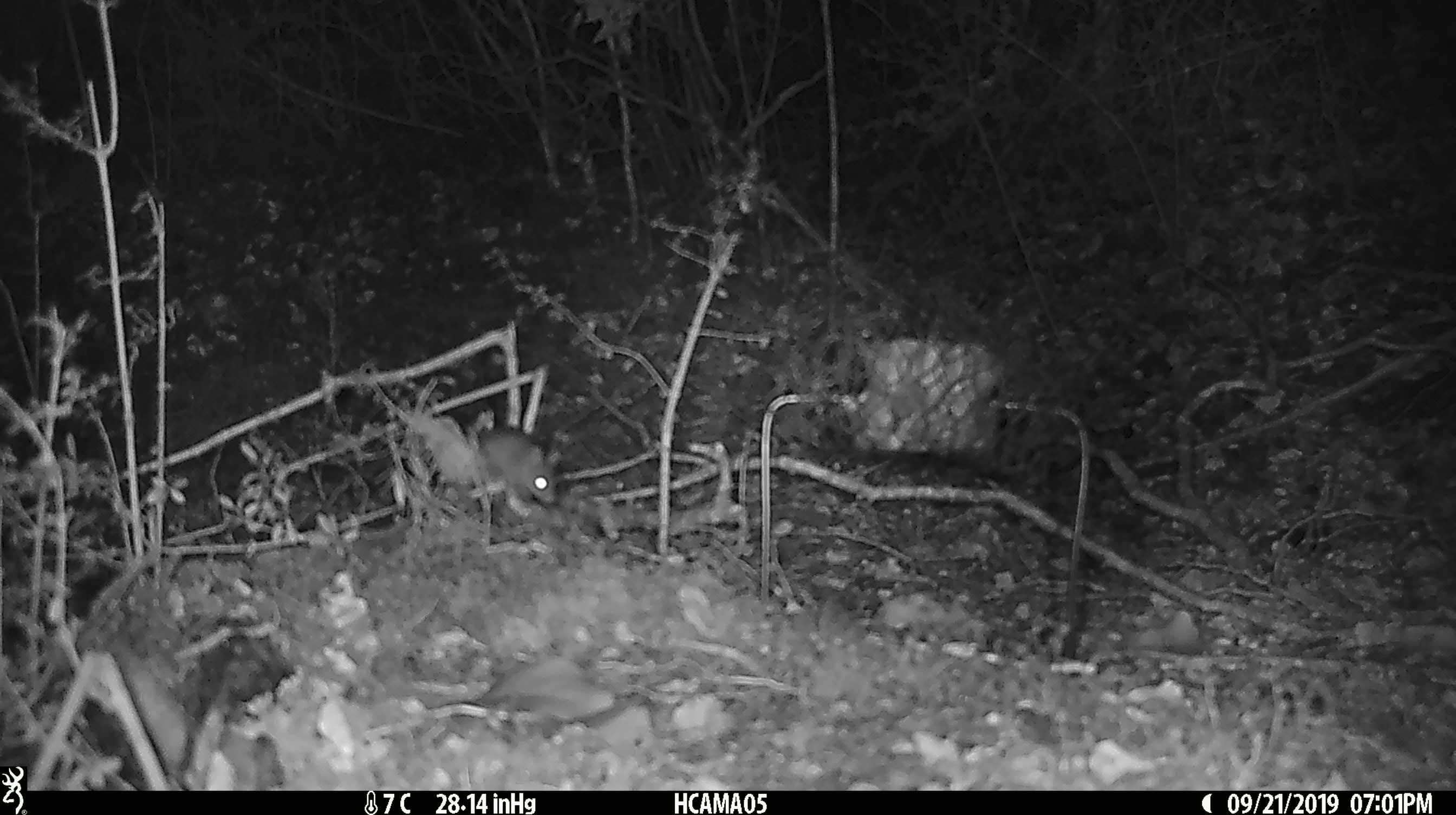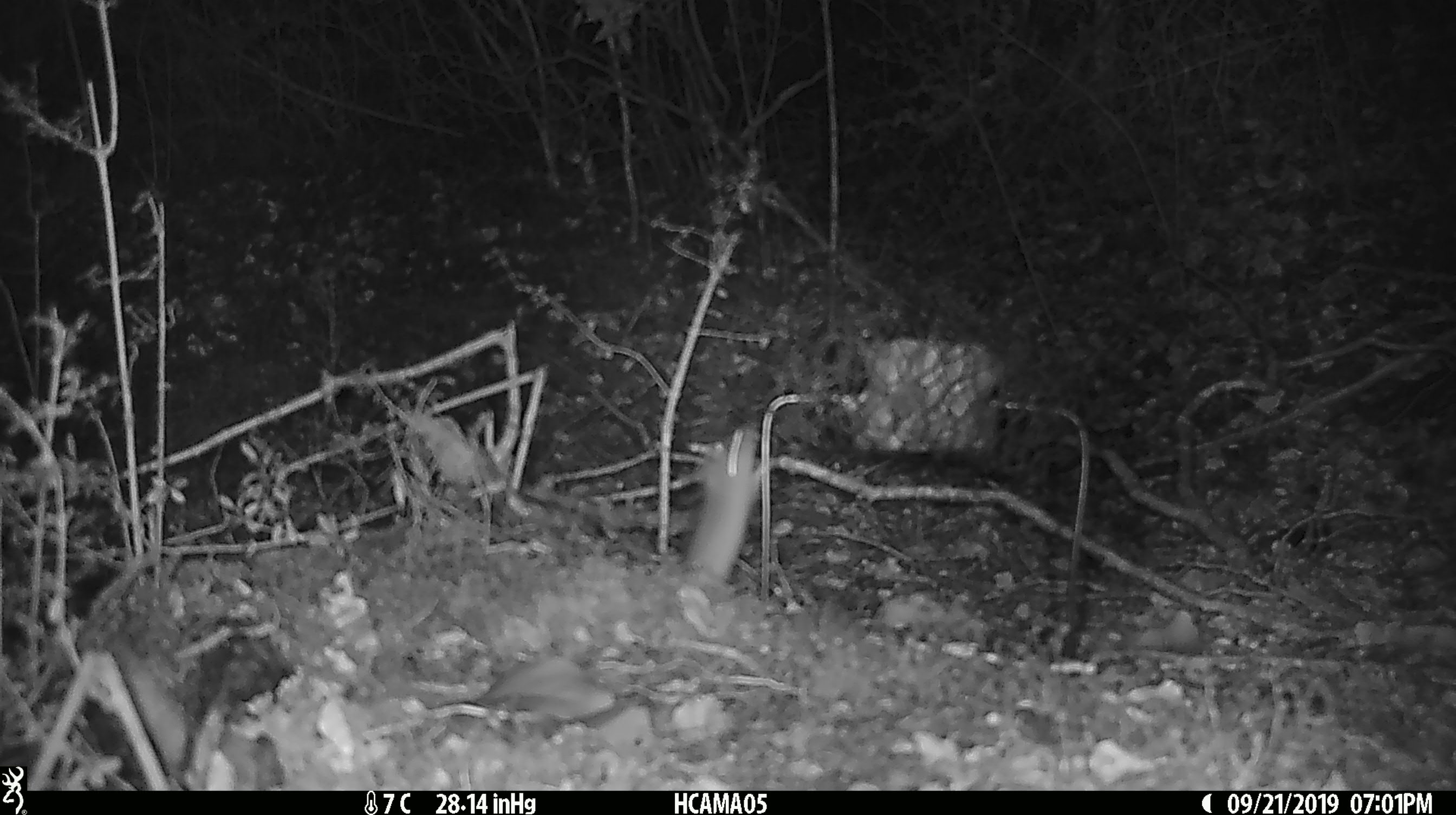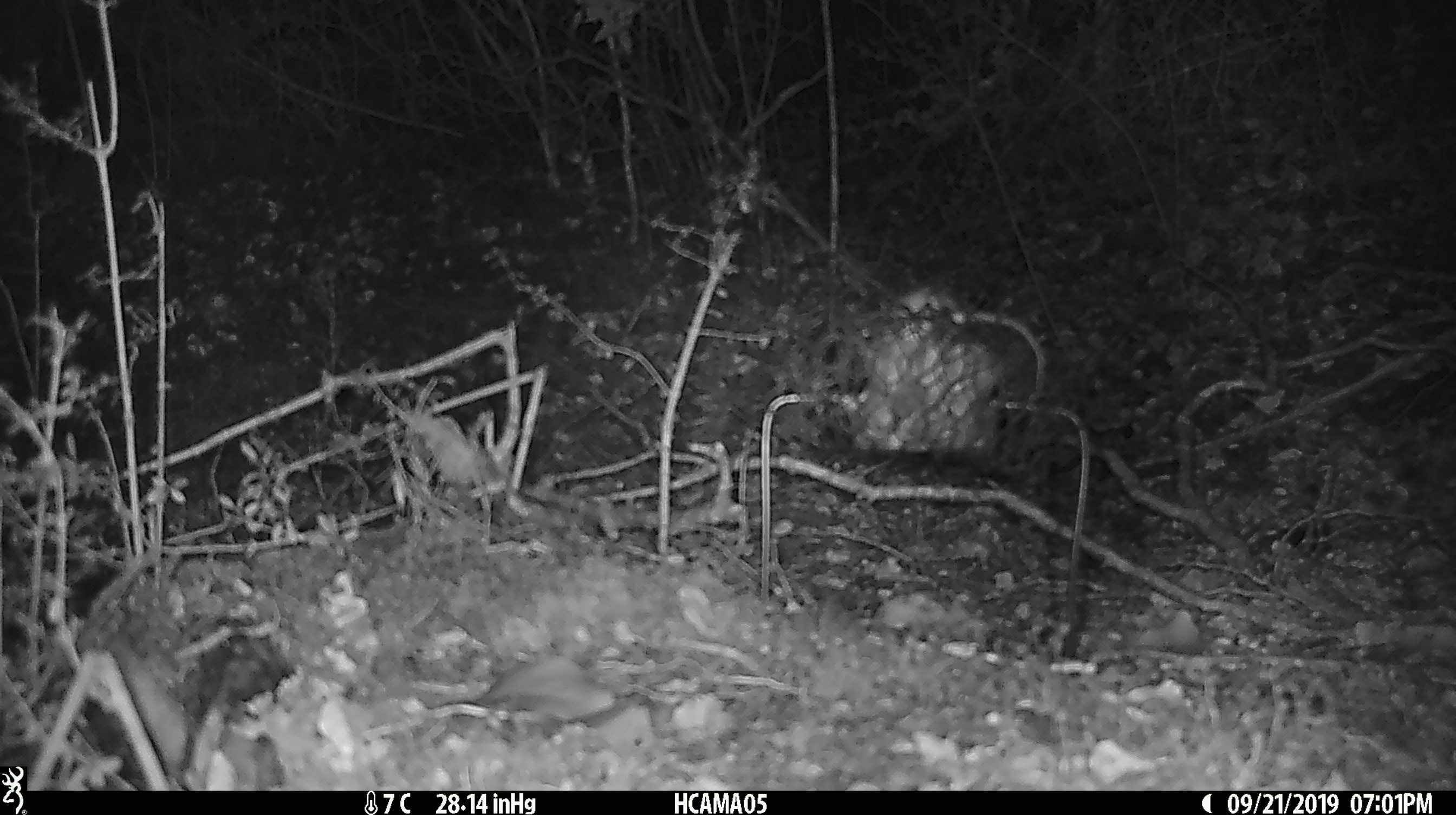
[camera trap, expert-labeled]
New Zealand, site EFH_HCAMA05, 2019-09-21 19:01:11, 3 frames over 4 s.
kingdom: Animalia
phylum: Chordata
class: Mammalia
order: Rodentia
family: Muridae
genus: Mus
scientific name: Mus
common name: mouse